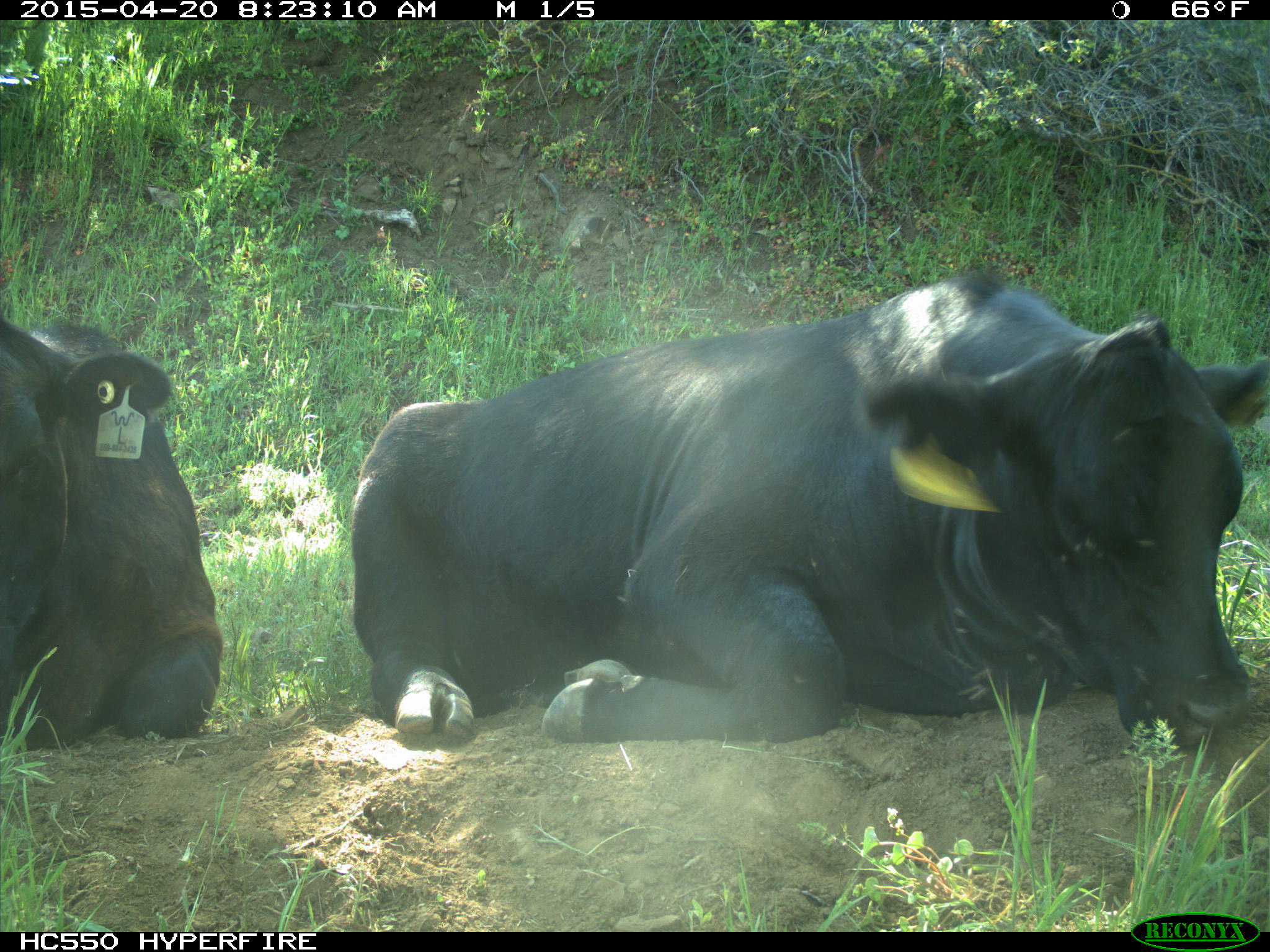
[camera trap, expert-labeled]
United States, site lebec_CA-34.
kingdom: Animalia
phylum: Chordata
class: Mammalia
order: Artiodactyla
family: Bovidae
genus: Bos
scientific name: Bos taurus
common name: domestic cow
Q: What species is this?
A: Bos taurus (domestic cow).